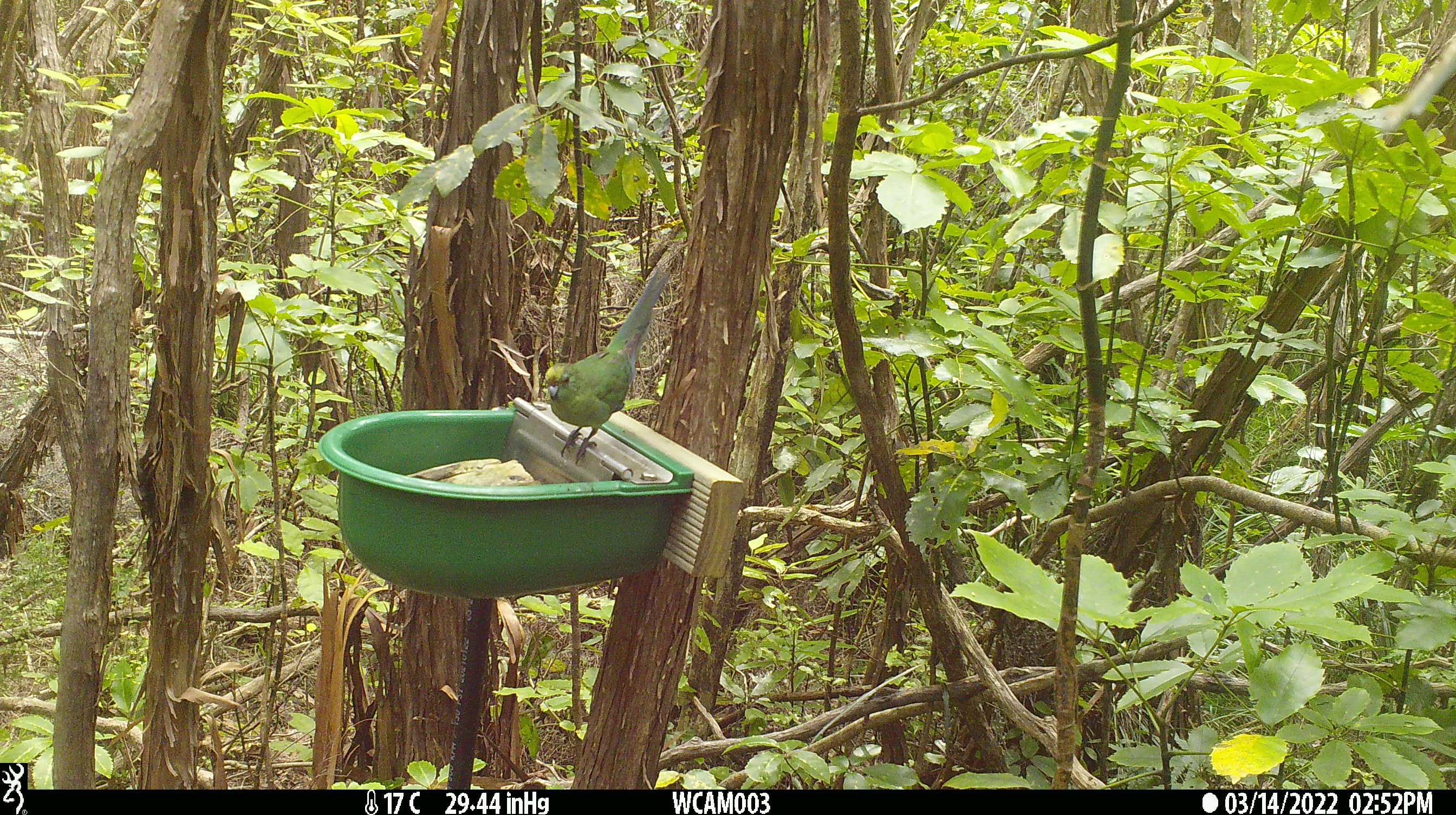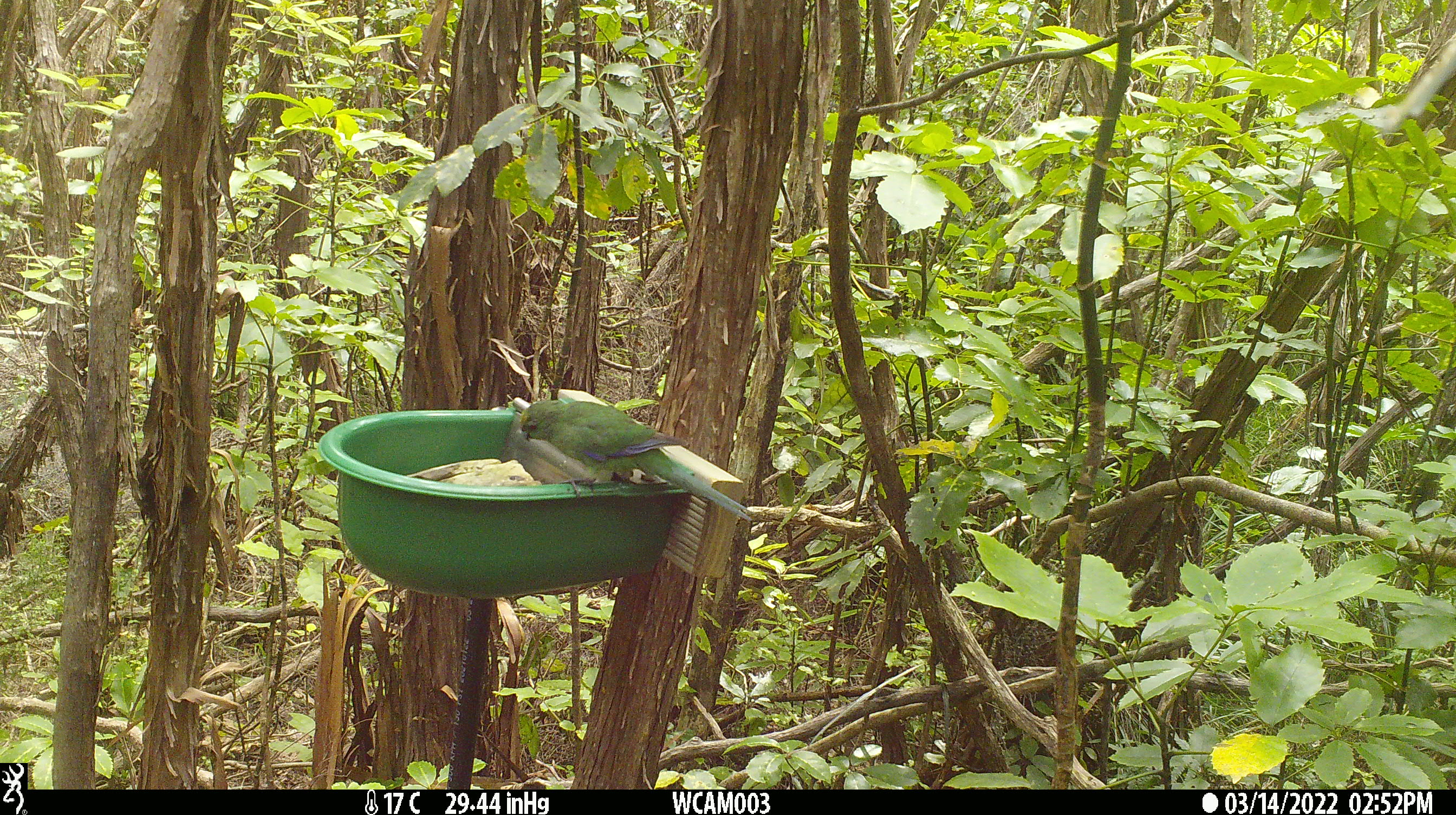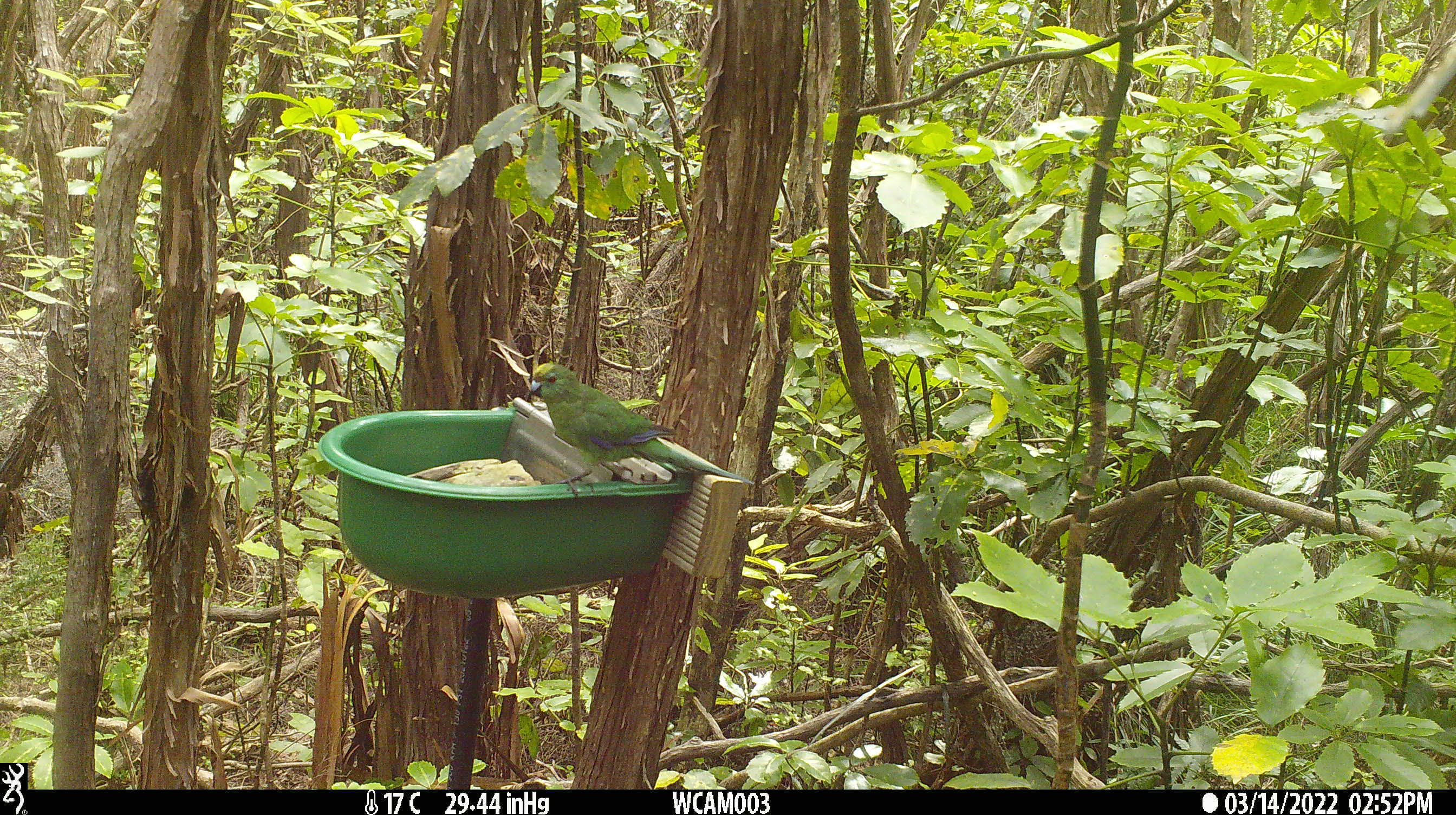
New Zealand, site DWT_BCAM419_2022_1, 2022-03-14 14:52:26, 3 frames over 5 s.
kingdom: Animalia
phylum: Chordata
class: Aves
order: Psittaciformes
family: Psittaculidae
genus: Cyanoramphus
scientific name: Cyanoramphus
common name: parakeet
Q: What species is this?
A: Parakeet (Cyanoramphus).